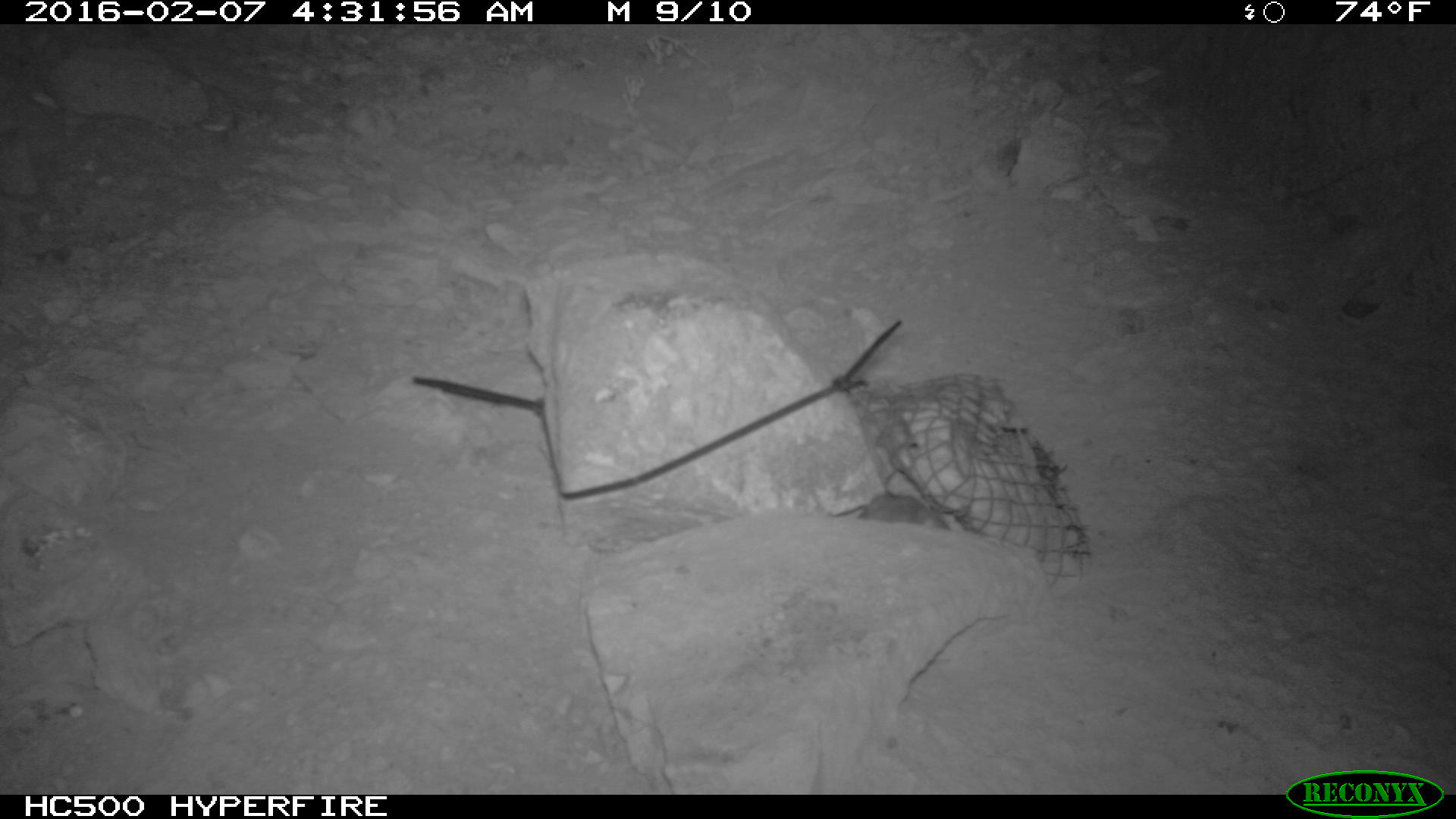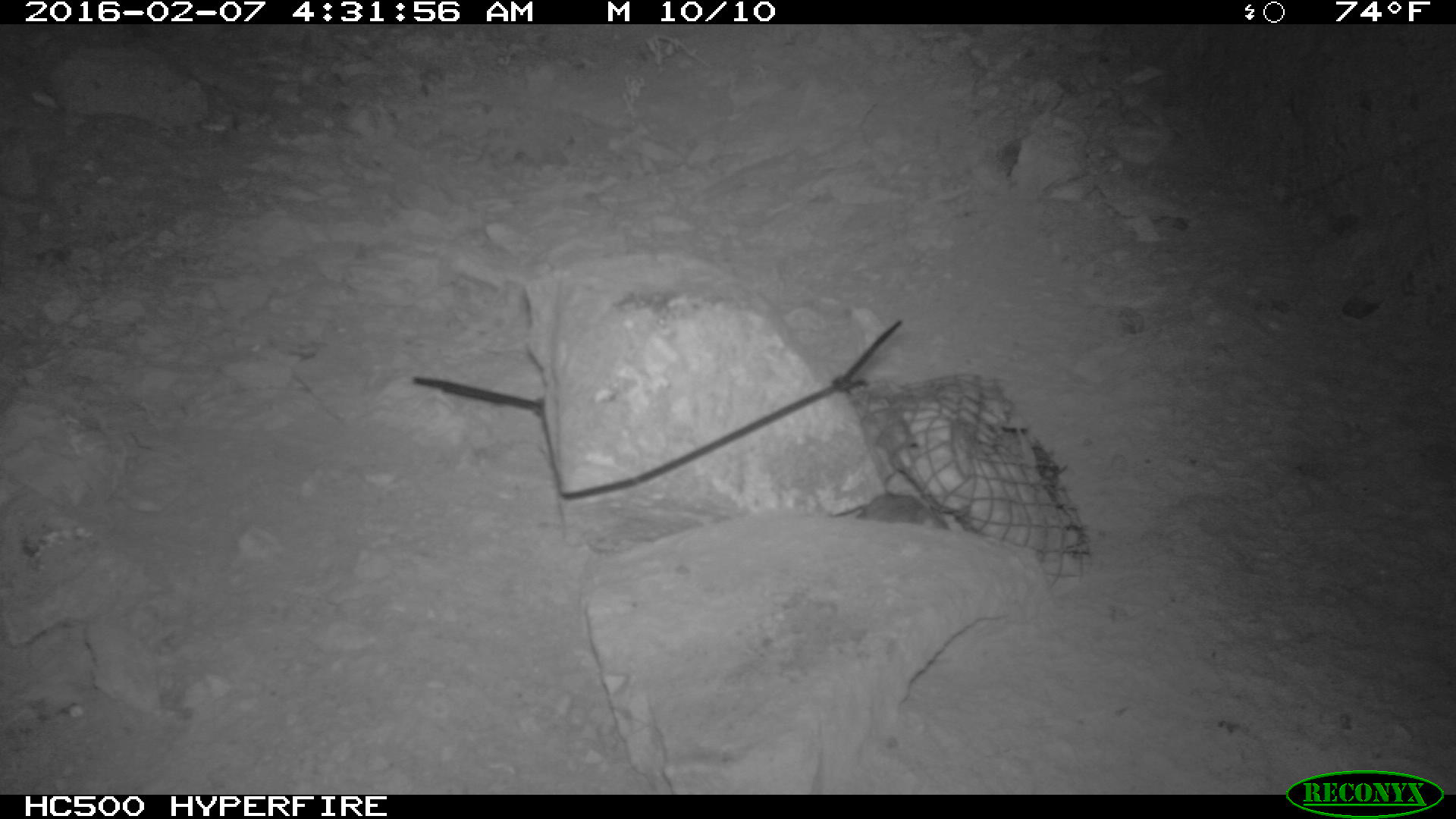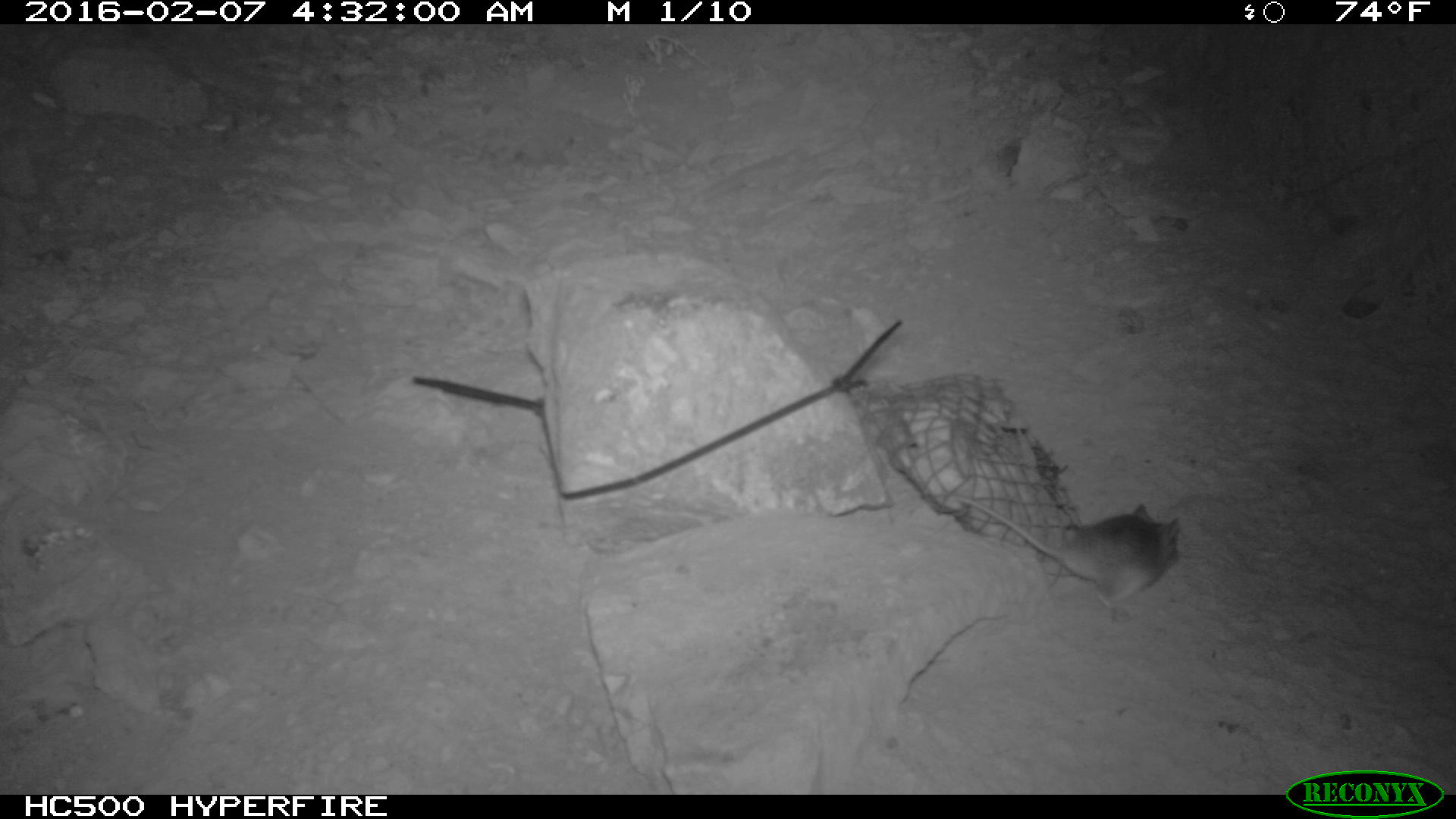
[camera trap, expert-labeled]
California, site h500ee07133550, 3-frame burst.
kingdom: Animalia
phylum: Chordata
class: Mammalia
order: Rodentia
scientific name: Rodentia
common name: rodent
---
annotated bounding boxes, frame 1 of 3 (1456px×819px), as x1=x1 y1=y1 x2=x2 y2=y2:
rodent: x1=856 y1=491 x2=951 y2=531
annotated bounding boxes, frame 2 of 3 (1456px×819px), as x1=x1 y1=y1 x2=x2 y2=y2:
rodent: x1=851 y1=492 x2=948 y2=523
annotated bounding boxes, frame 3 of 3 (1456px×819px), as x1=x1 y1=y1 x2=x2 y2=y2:
rodent: x1=952 y1=496 x2=1180 y2=623